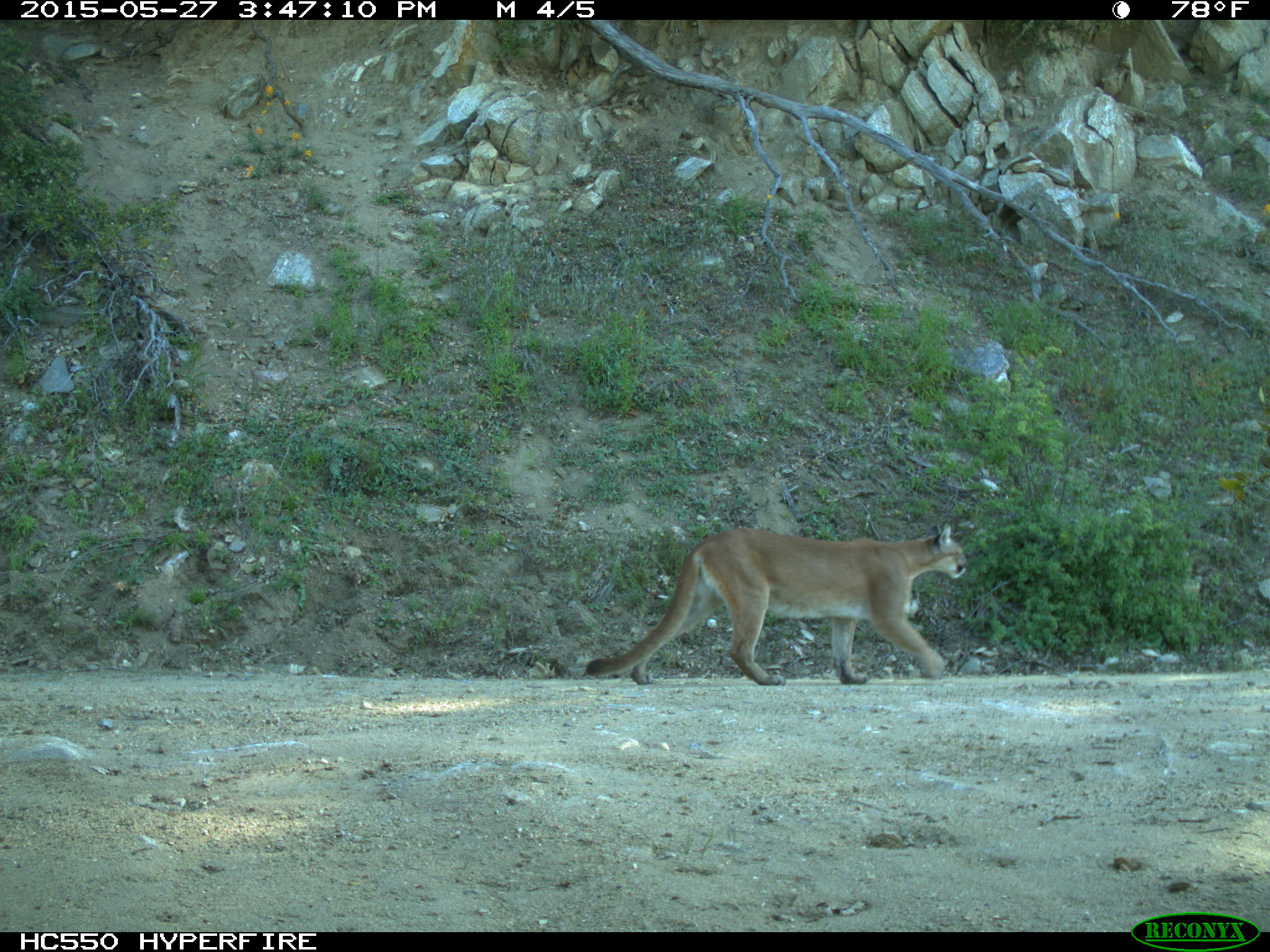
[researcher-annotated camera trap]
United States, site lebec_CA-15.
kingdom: Animalia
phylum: Chordata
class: Mammalia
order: Carnivora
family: Felidae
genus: Puma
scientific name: Puma concolor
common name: mountain lion